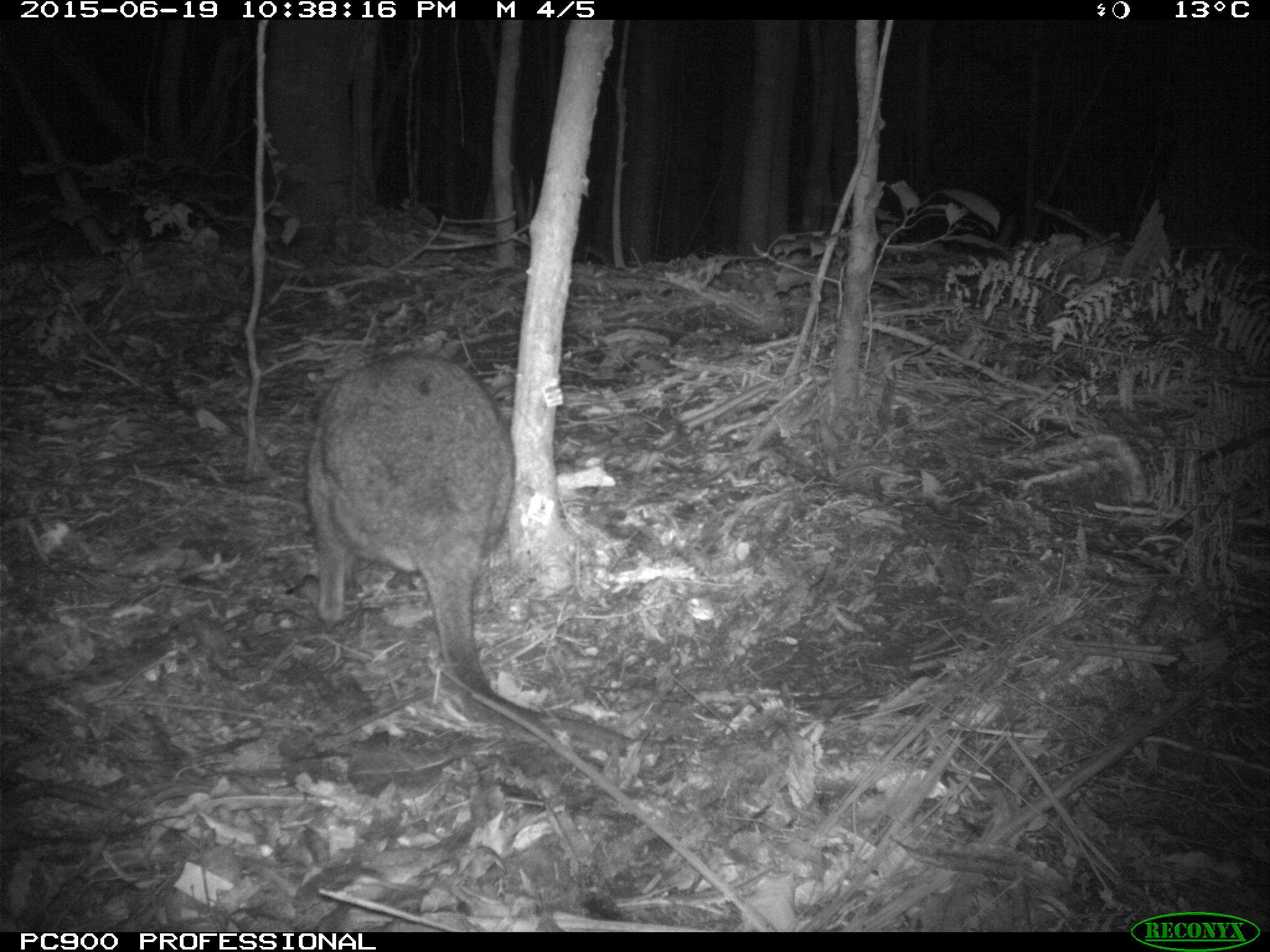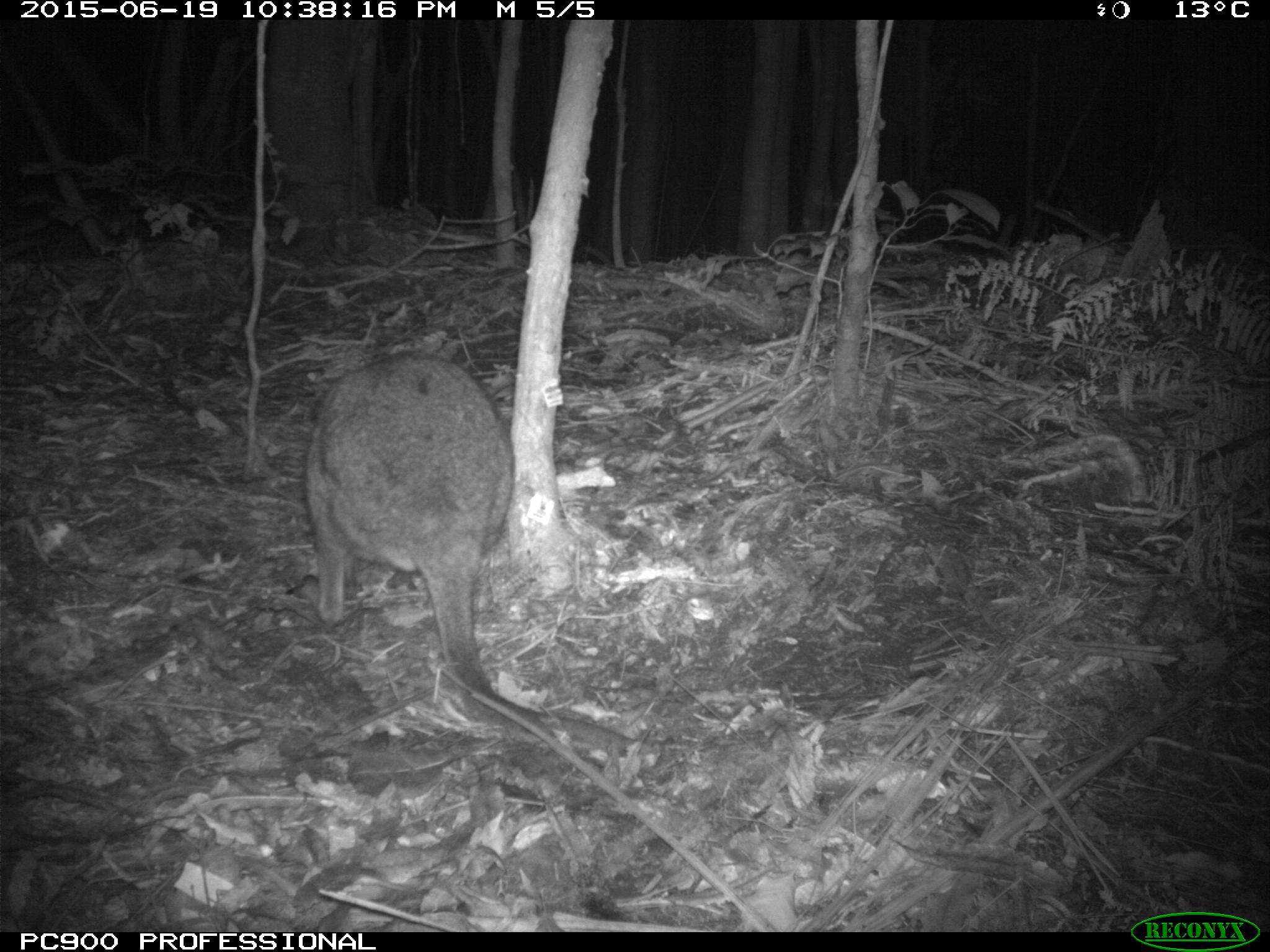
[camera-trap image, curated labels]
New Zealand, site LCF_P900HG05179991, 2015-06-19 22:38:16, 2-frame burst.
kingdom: Animalia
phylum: Chordata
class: Mammalia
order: Diprotodontia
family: Macropodidae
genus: Notamacropus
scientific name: Notamacropus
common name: wallaby